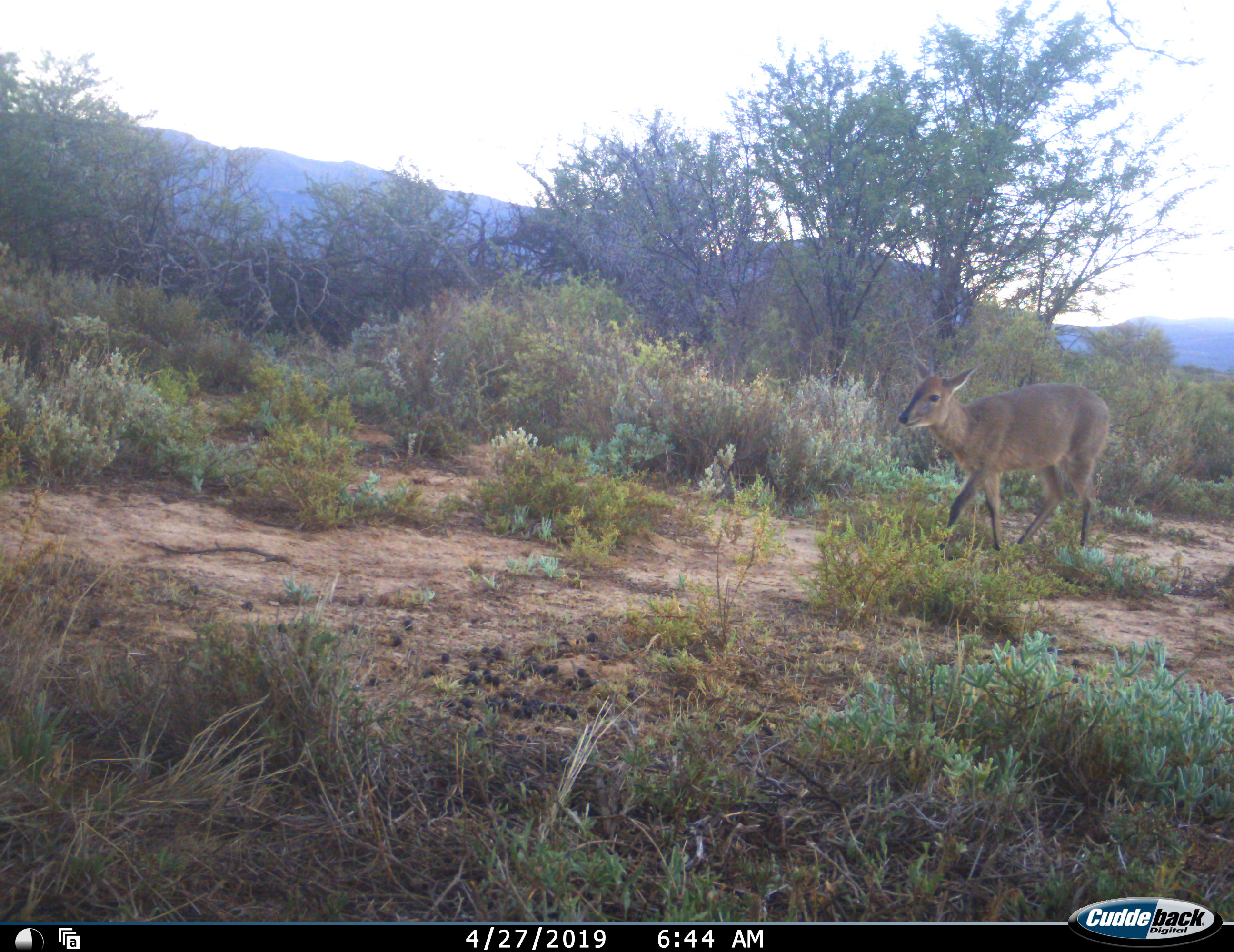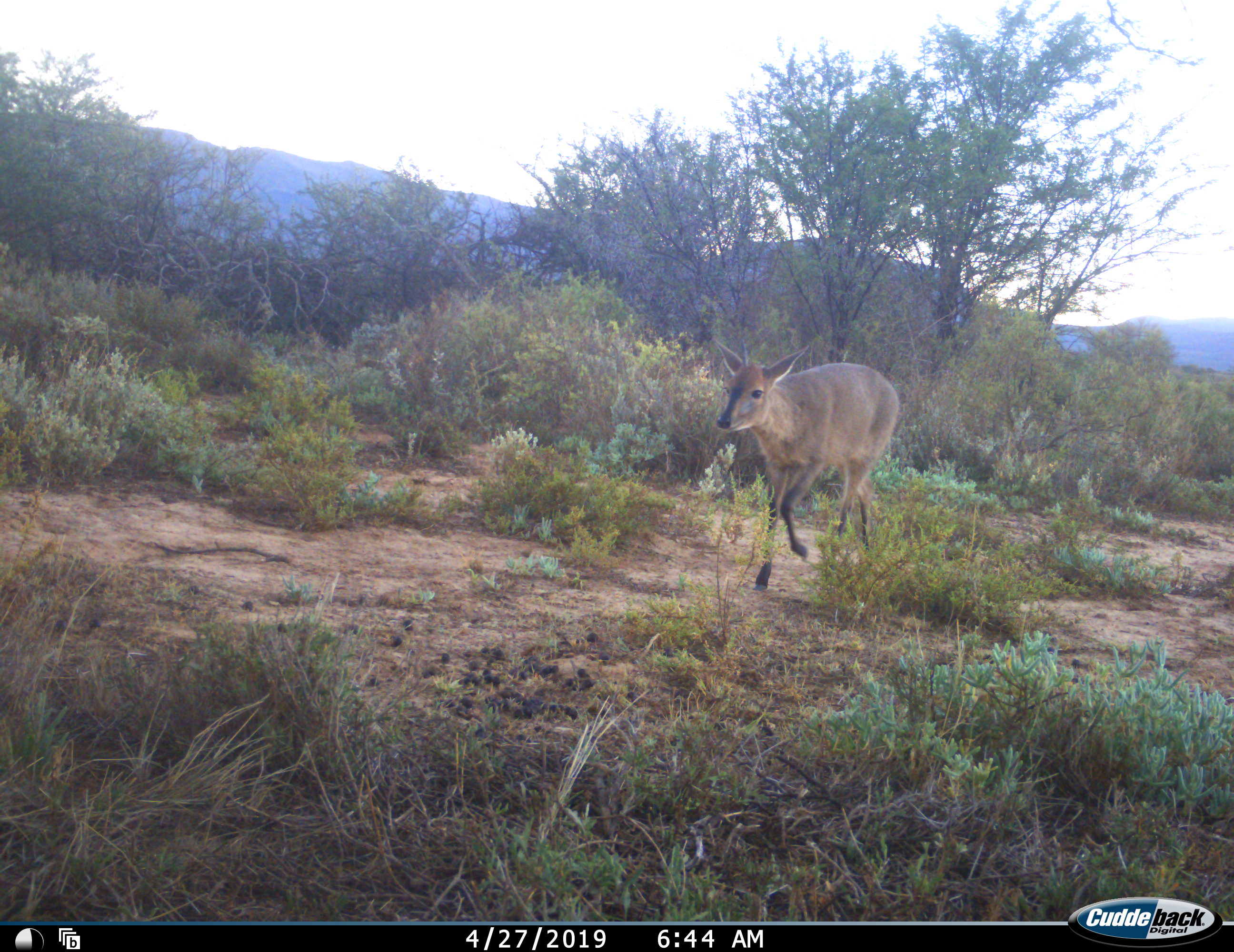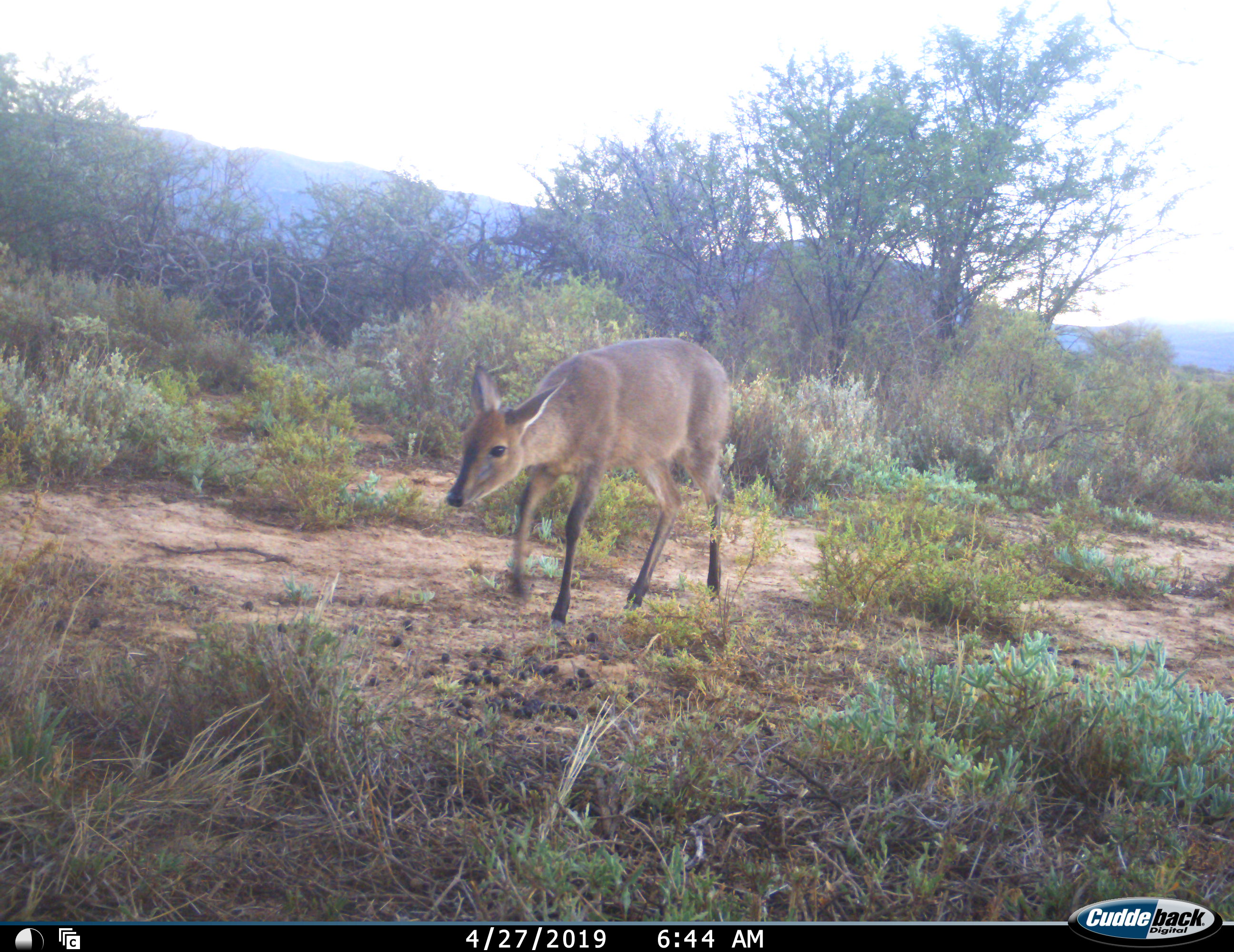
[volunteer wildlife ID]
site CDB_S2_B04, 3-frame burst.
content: unidentified animal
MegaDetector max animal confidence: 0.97